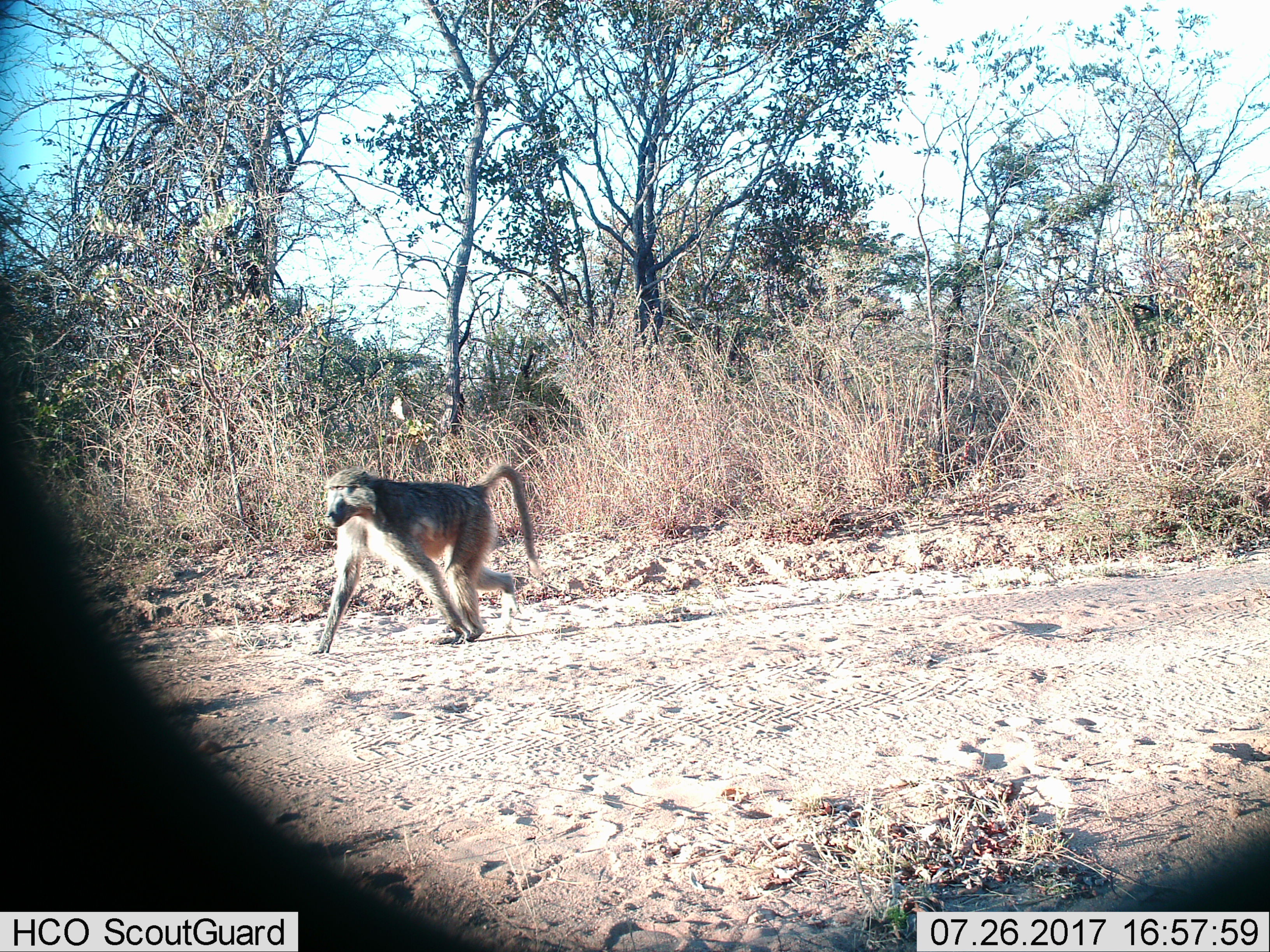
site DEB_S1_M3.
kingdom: Animalia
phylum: Chordata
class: Mammalia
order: Primates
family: Cercopithecidae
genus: Papio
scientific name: Papio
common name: baboon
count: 1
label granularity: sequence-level